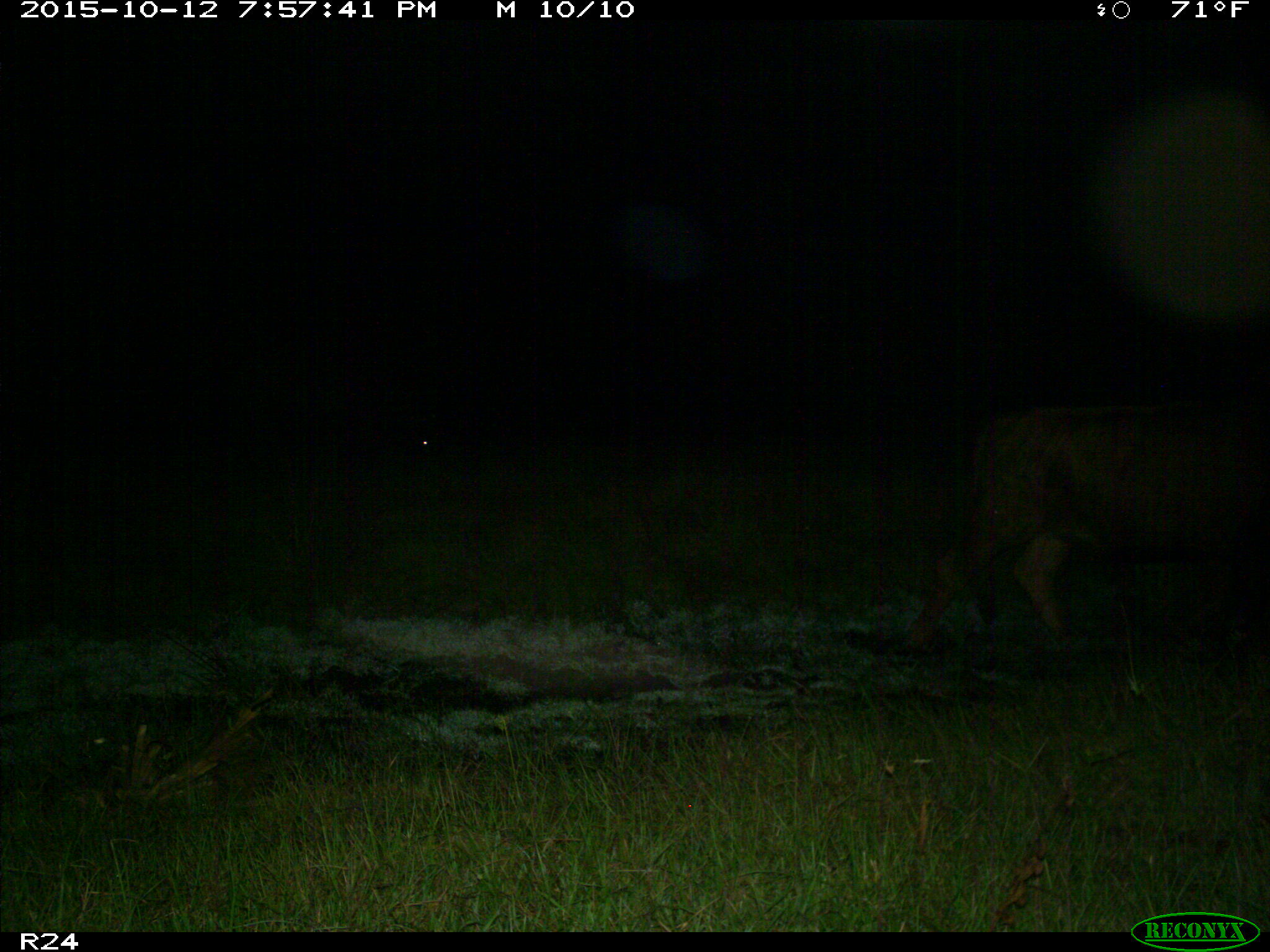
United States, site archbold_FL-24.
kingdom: Animalia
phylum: Chordata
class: Mammalia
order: Artiodactyla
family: Bovidae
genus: Bos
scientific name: Bos taurus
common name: domestic cow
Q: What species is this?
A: Bos taurus (domestic cow).